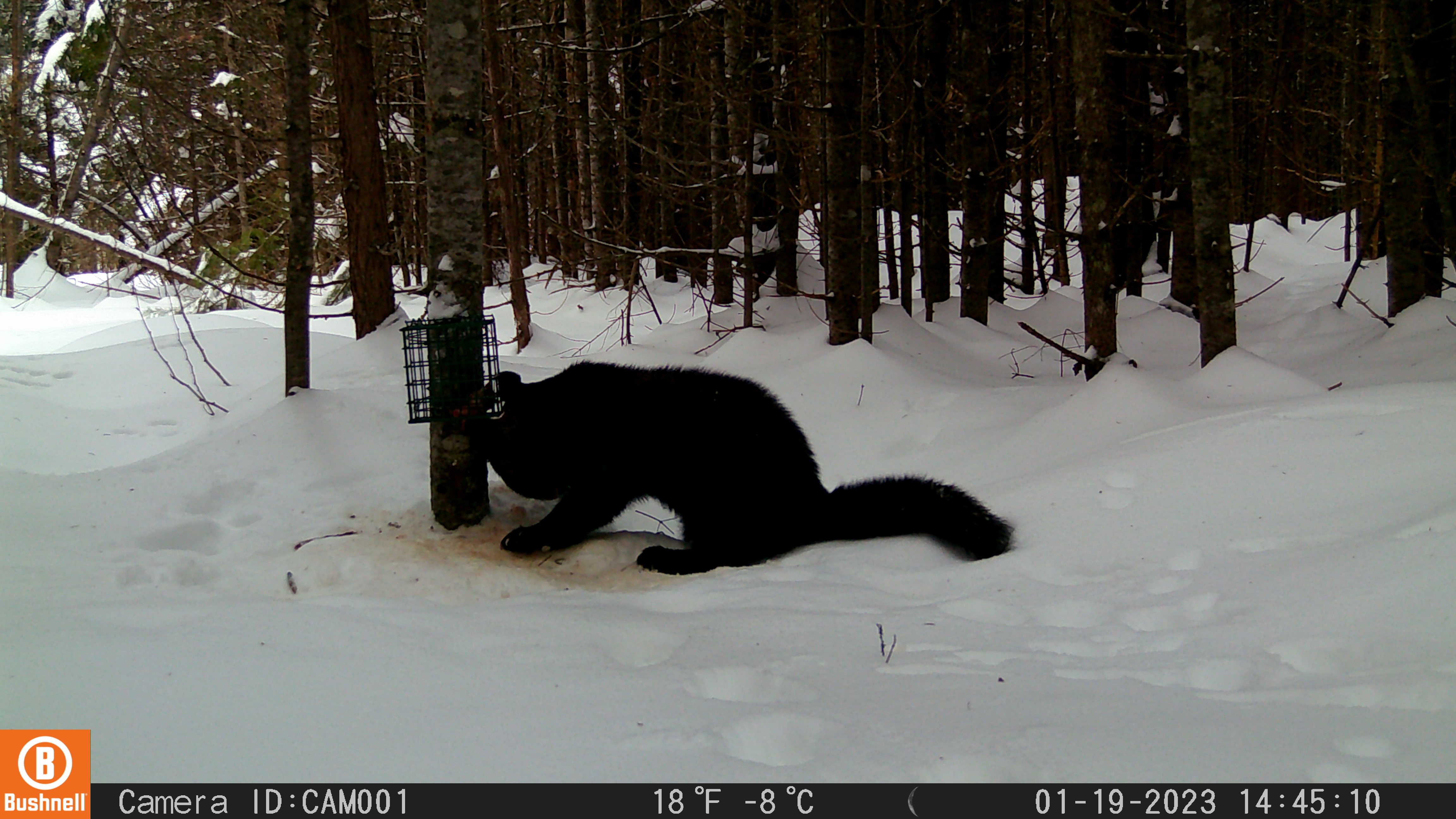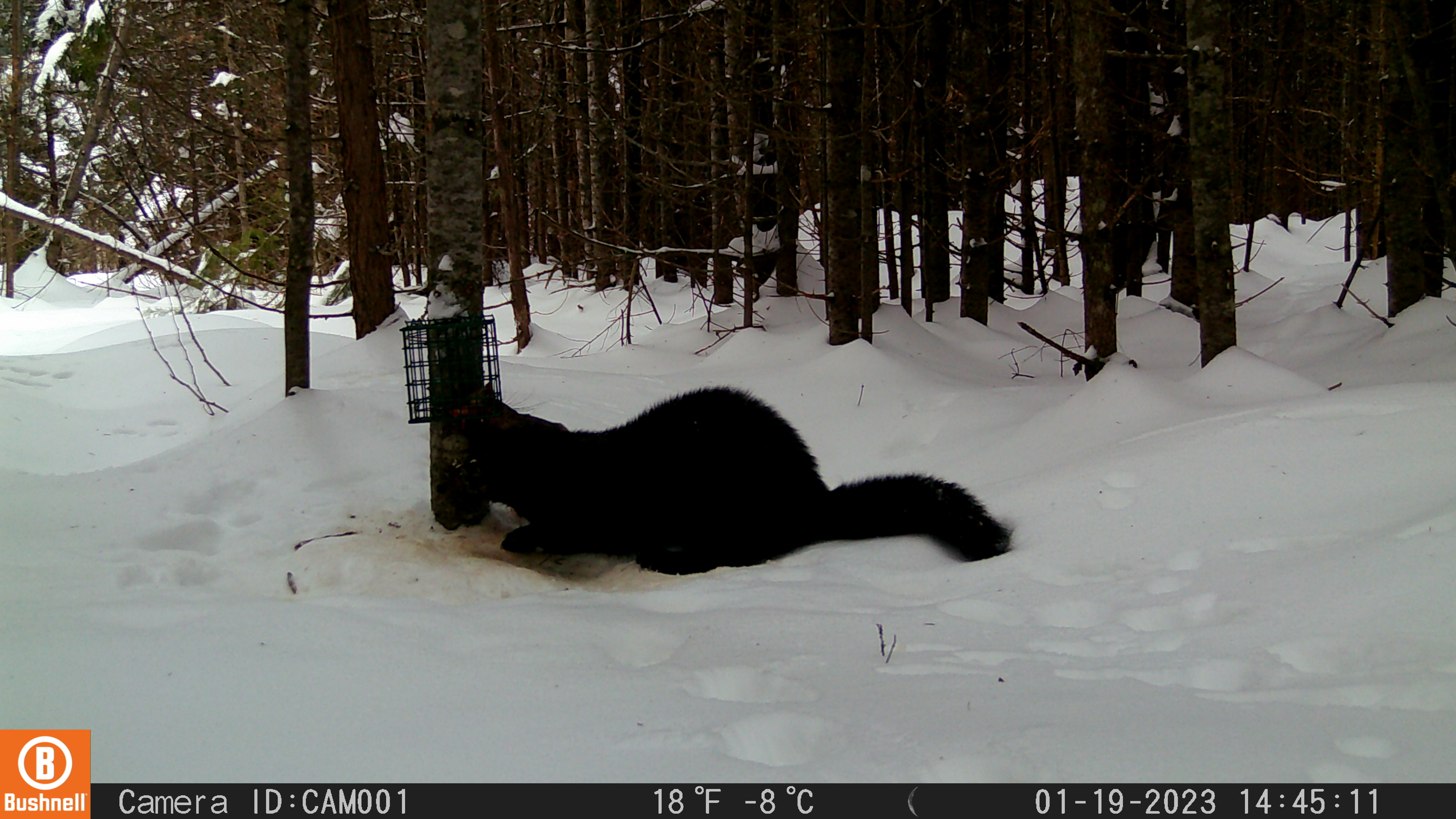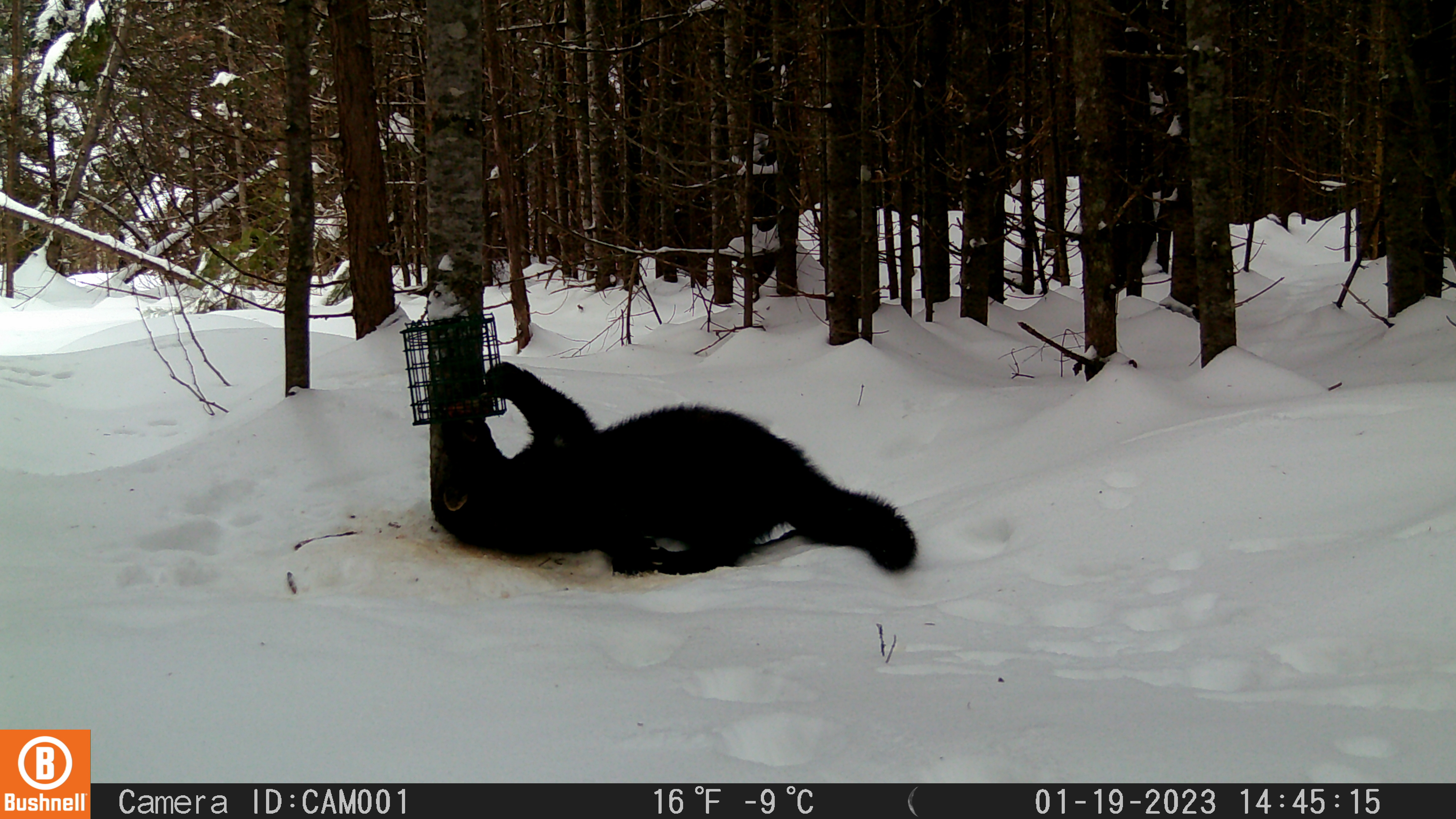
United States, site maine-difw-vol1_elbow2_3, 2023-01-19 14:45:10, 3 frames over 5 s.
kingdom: Animalia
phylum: Chordata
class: Mammalia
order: Carnivora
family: Mustelidae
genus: Pekania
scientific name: Pekania pennanti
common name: fisher